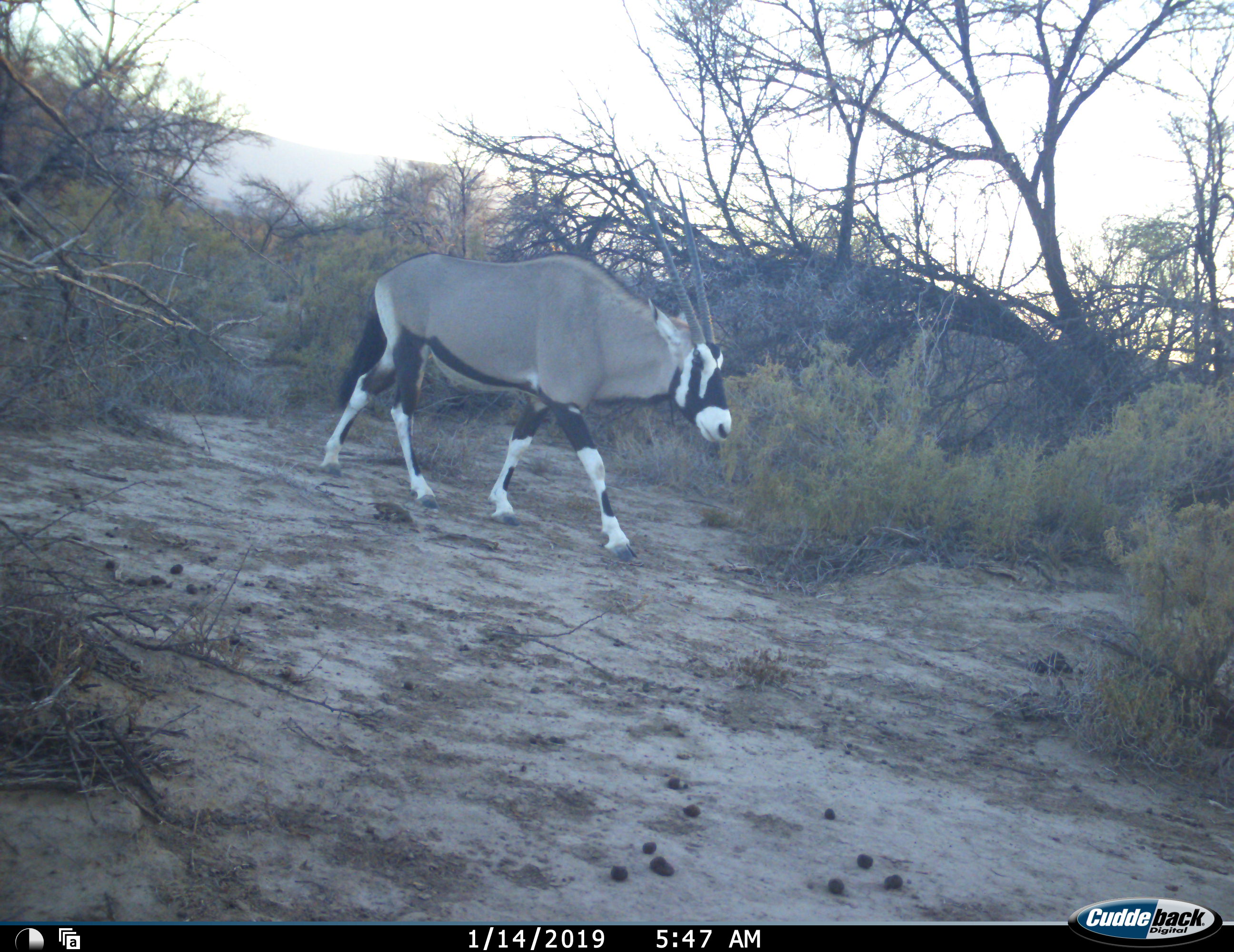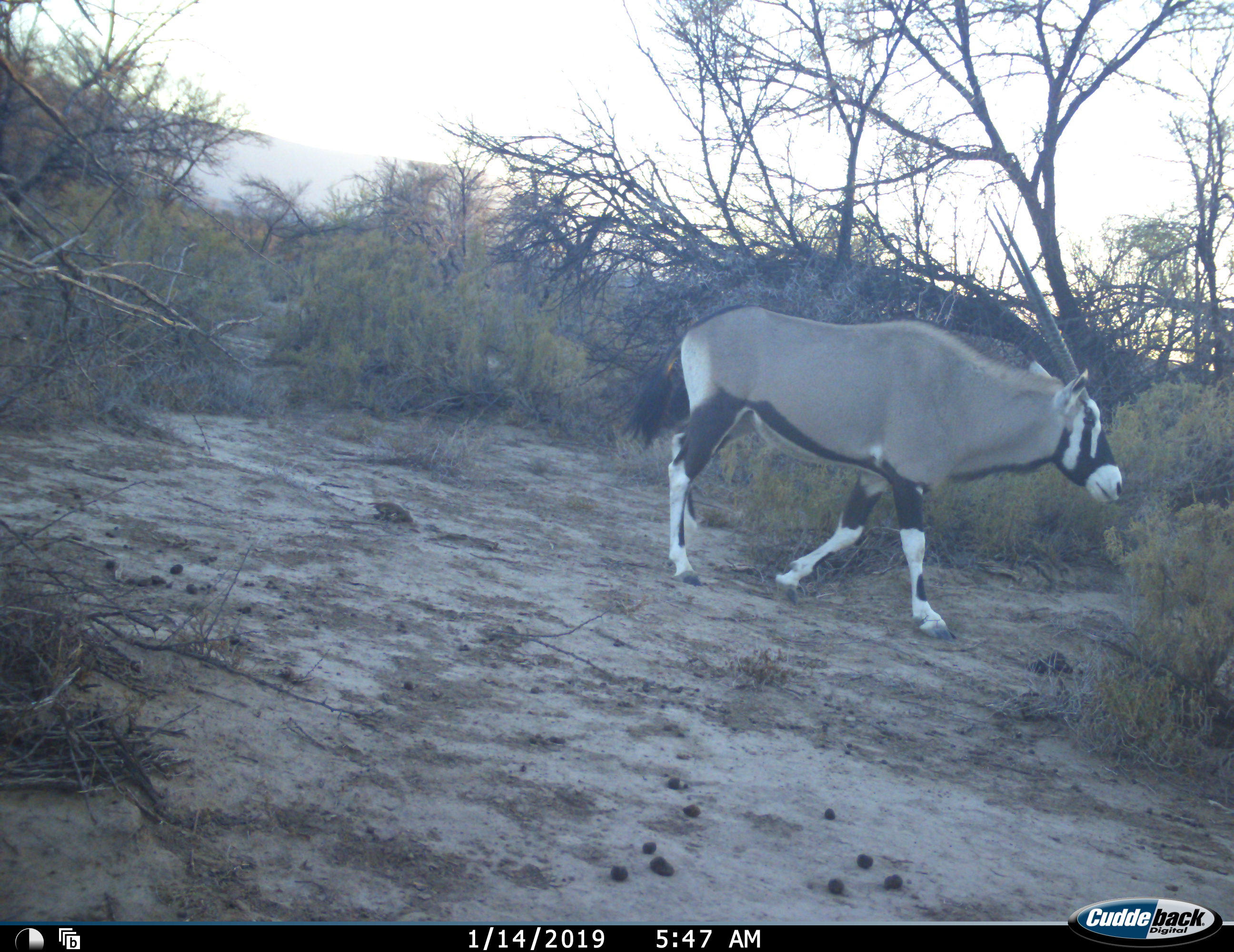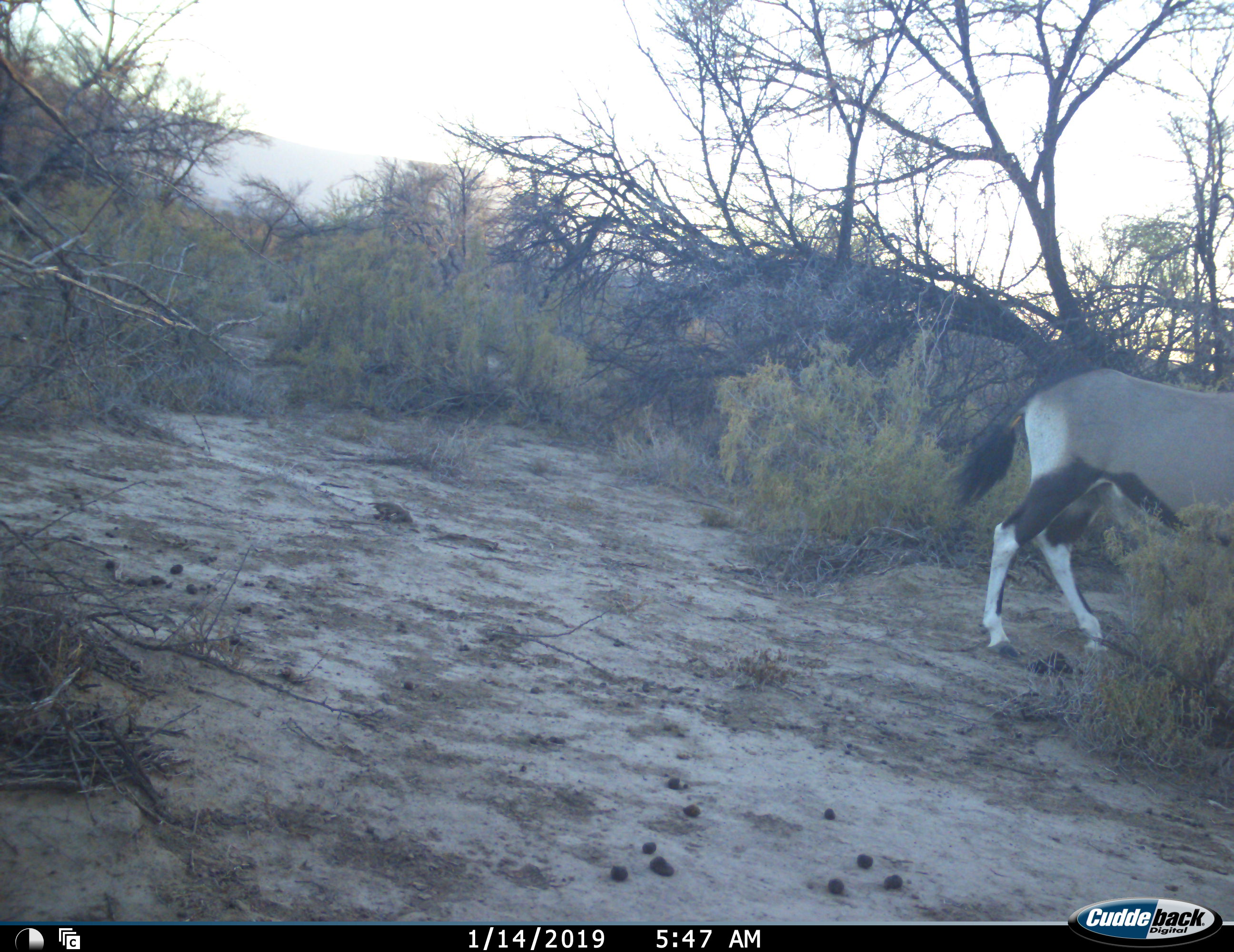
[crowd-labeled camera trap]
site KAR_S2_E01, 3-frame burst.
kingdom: Animalia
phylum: Chordata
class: Mammalia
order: Artiodactyla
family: Bovidae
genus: Oryx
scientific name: Oryx gazella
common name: gemsbok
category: oryx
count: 1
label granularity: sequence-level